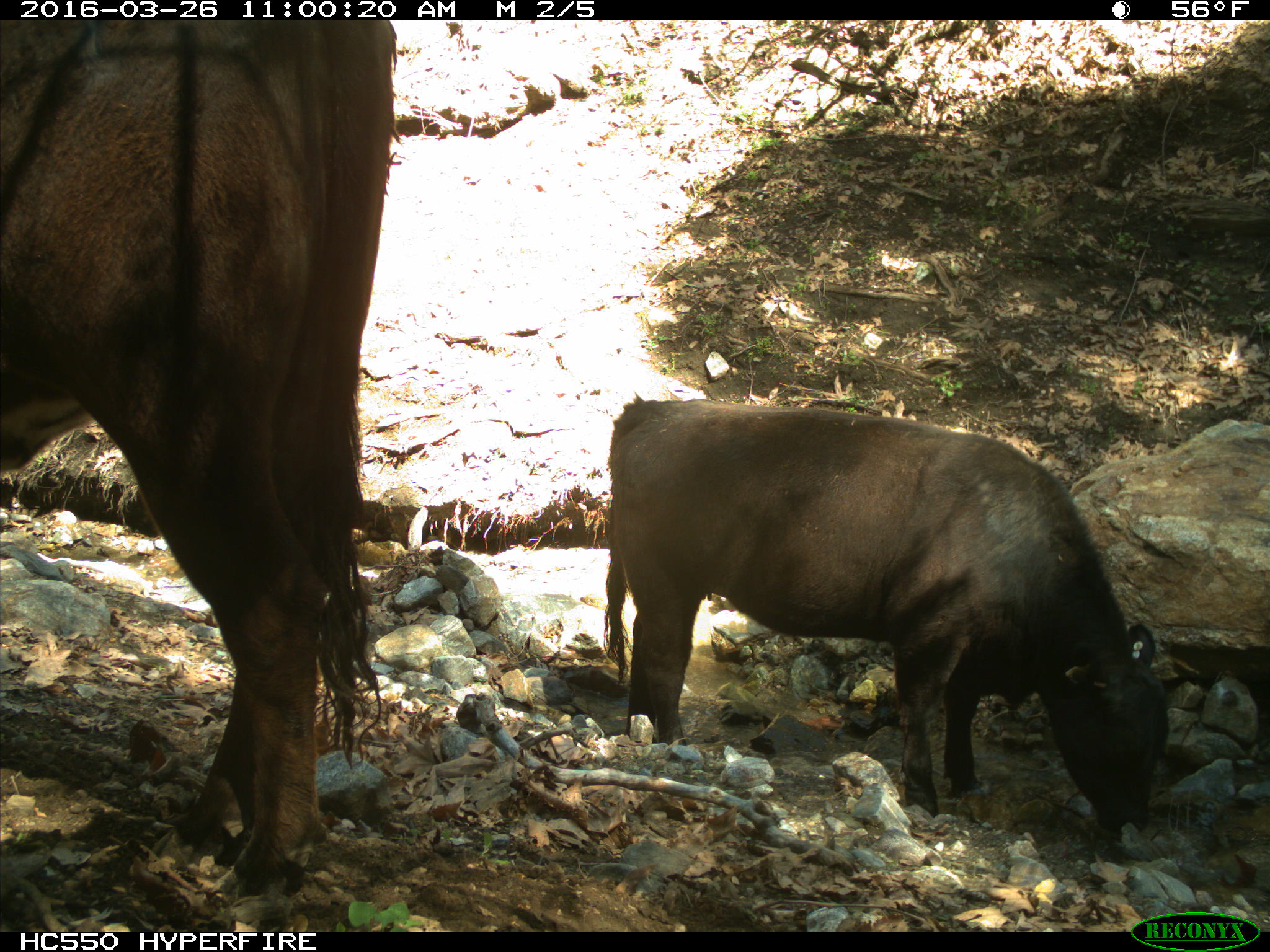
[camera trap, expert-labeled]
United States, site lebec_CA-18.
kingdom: Animalia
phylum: Chordata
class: Mammalia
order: Artiodactyla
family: Bovidae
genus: Bos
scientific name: Bos taurus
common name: domestic cow